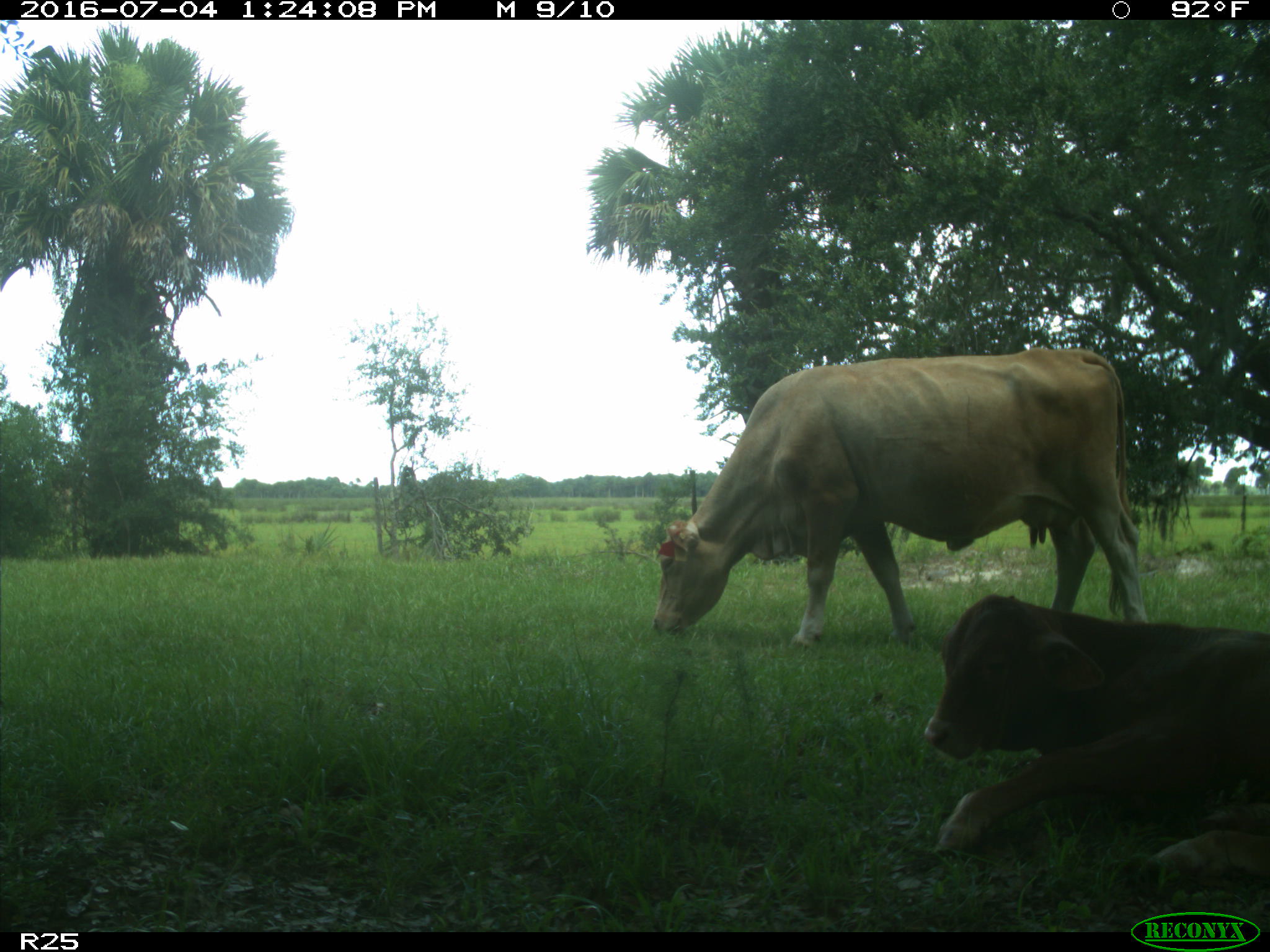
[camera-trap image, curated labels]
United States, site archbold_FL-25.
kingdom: Animalia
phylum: Chordata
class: Mammalia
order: Artiodactyla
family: Bovidae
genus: Bos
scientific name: Bos taurus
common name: domestic cow